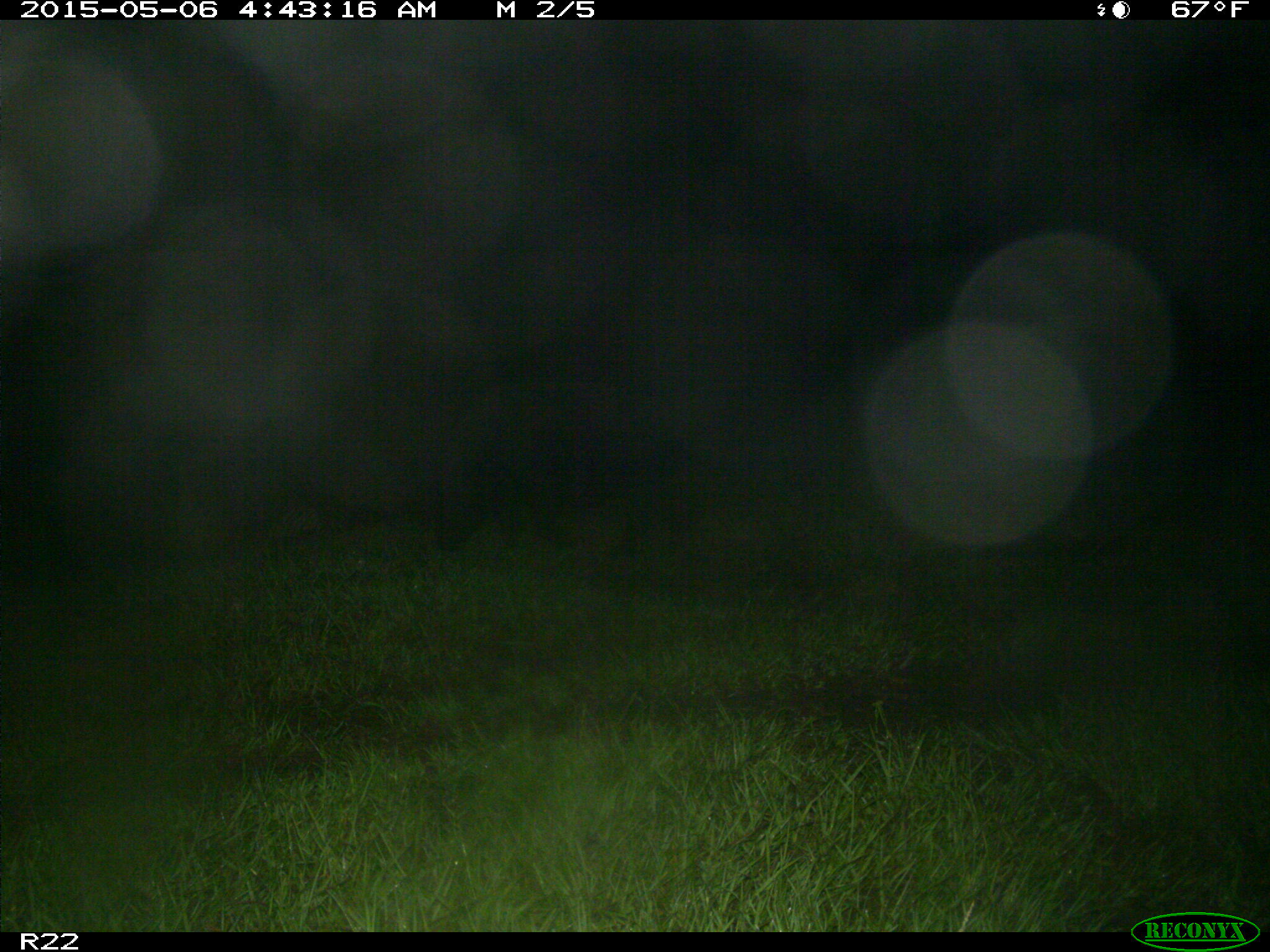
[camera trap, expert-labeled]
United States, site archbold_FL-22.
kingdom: Animalia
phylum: Chordata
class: Mammalia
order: Artiodactyla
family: Suidae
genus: Sus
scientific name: Sus scrofa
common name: wild boar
Sus scrofa (wild boar).